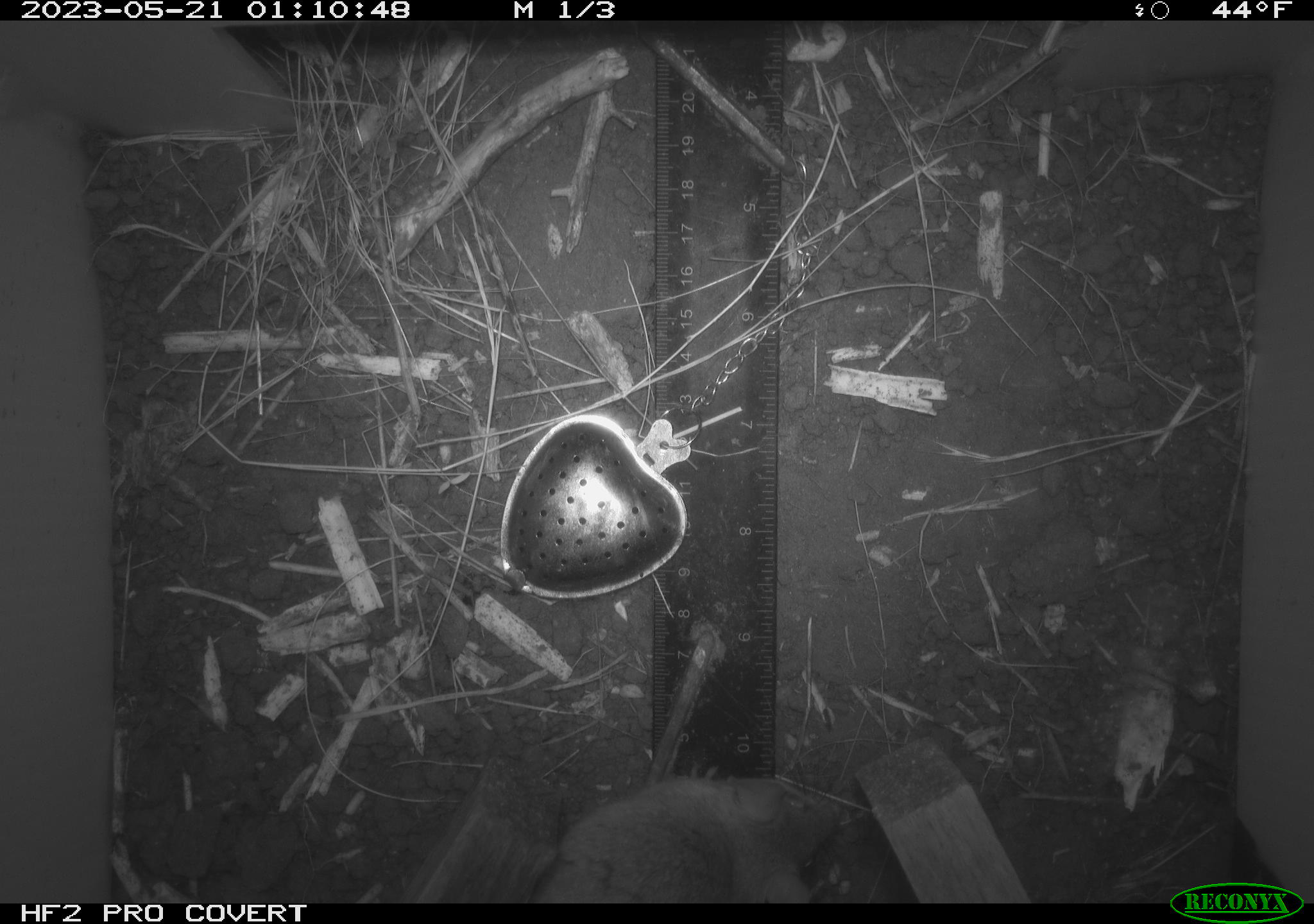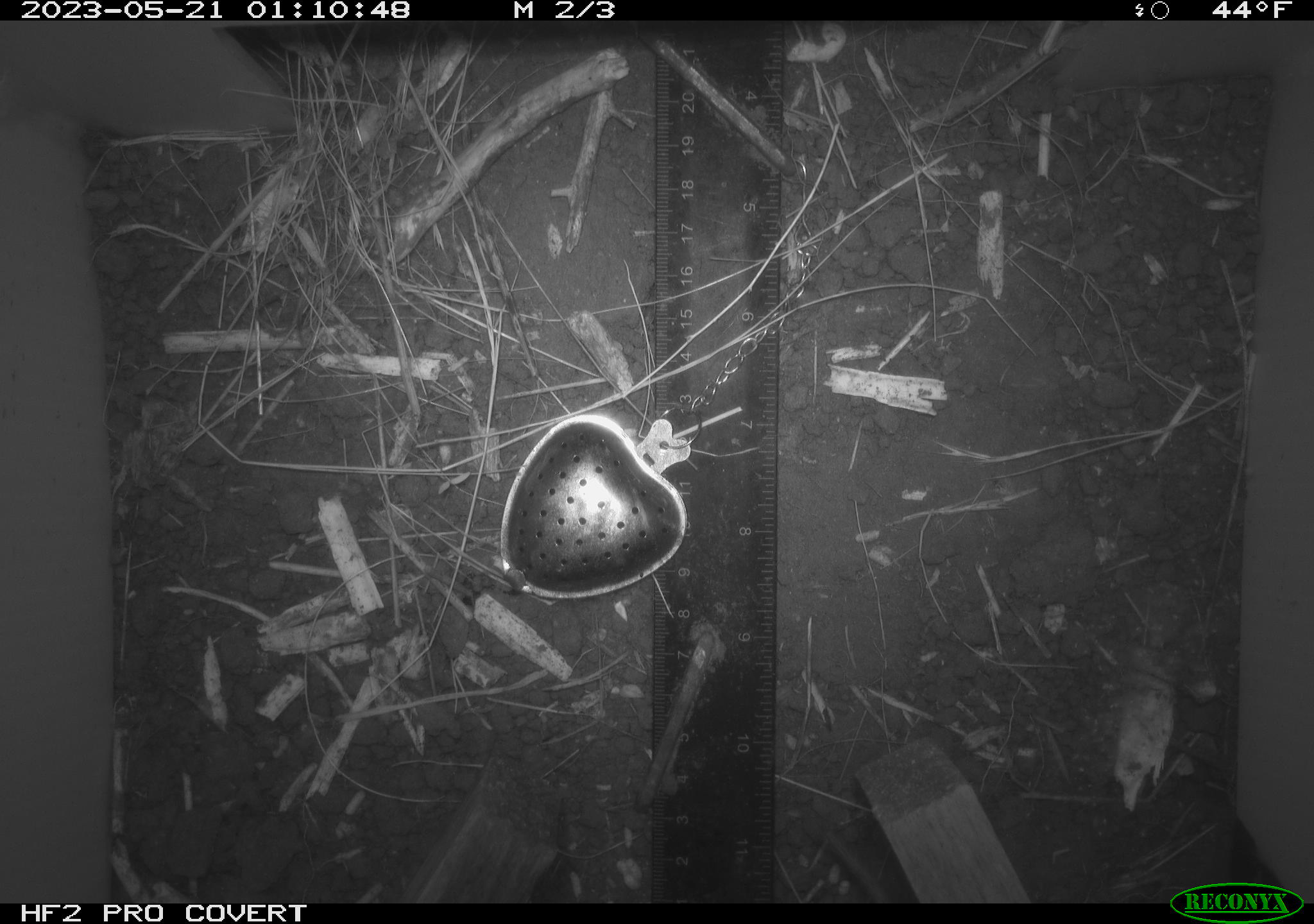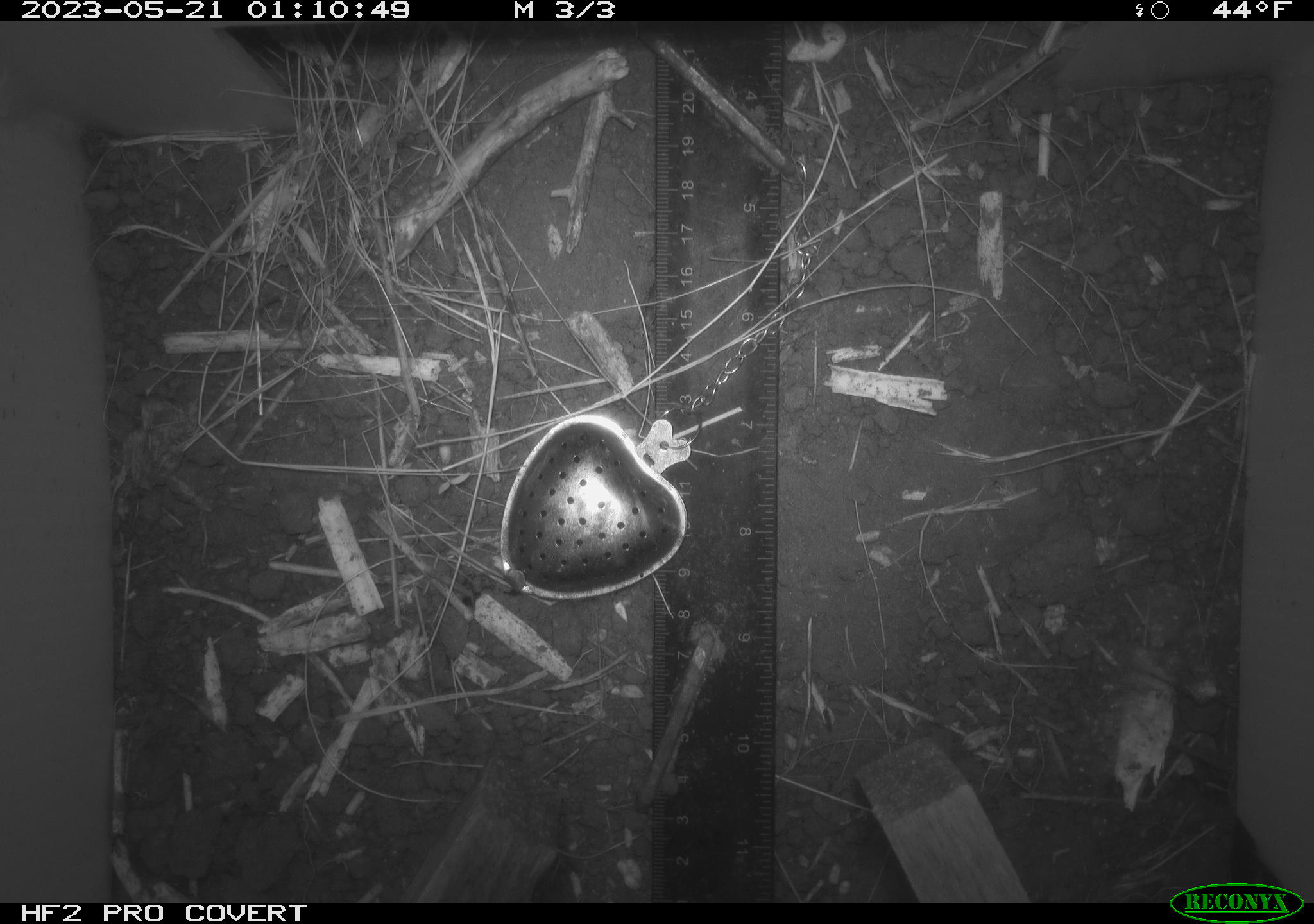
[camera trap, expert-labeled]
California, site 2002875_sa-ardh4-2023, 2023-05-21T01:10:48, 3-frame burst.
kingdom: Animalia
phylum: Chordata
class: Mammalia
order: Rodentia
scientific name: Rodentia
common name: mouse species